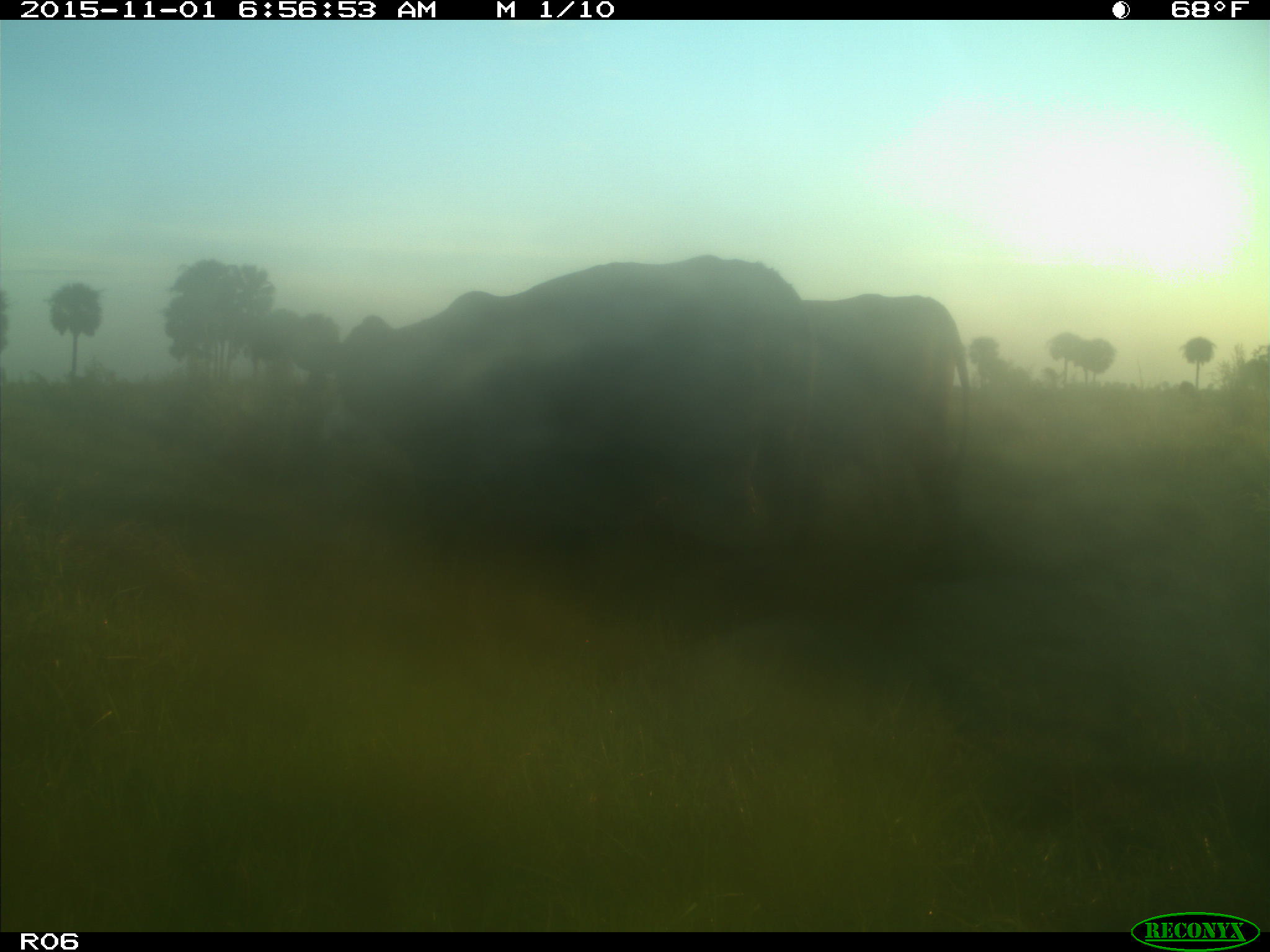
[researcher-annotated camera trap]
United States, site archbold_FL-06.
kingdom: Animalia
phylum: Chordata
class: Mammalia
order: Artiodactyla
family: Bovidae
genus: Bos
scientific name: Bos taurus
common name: domestic cow